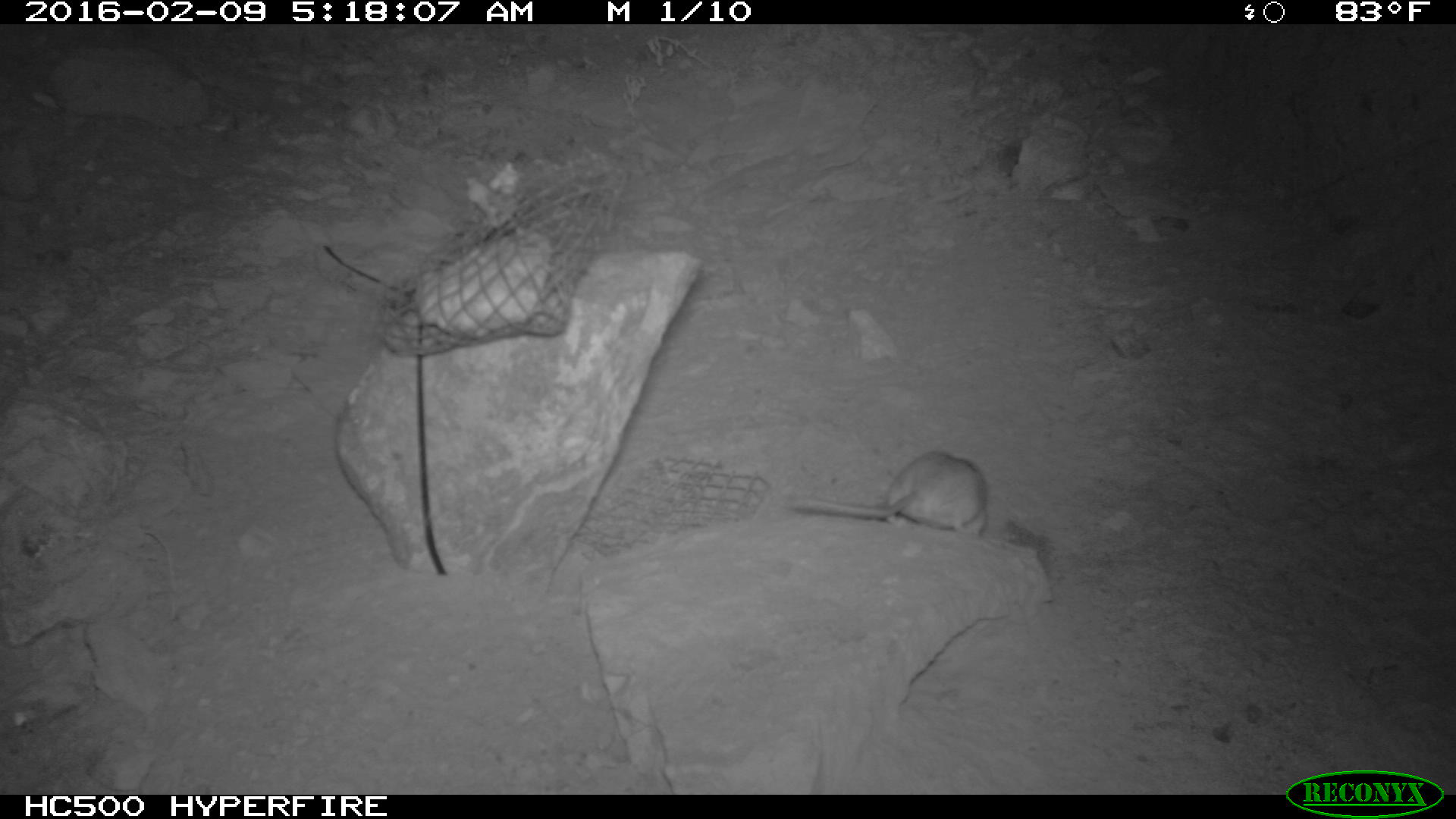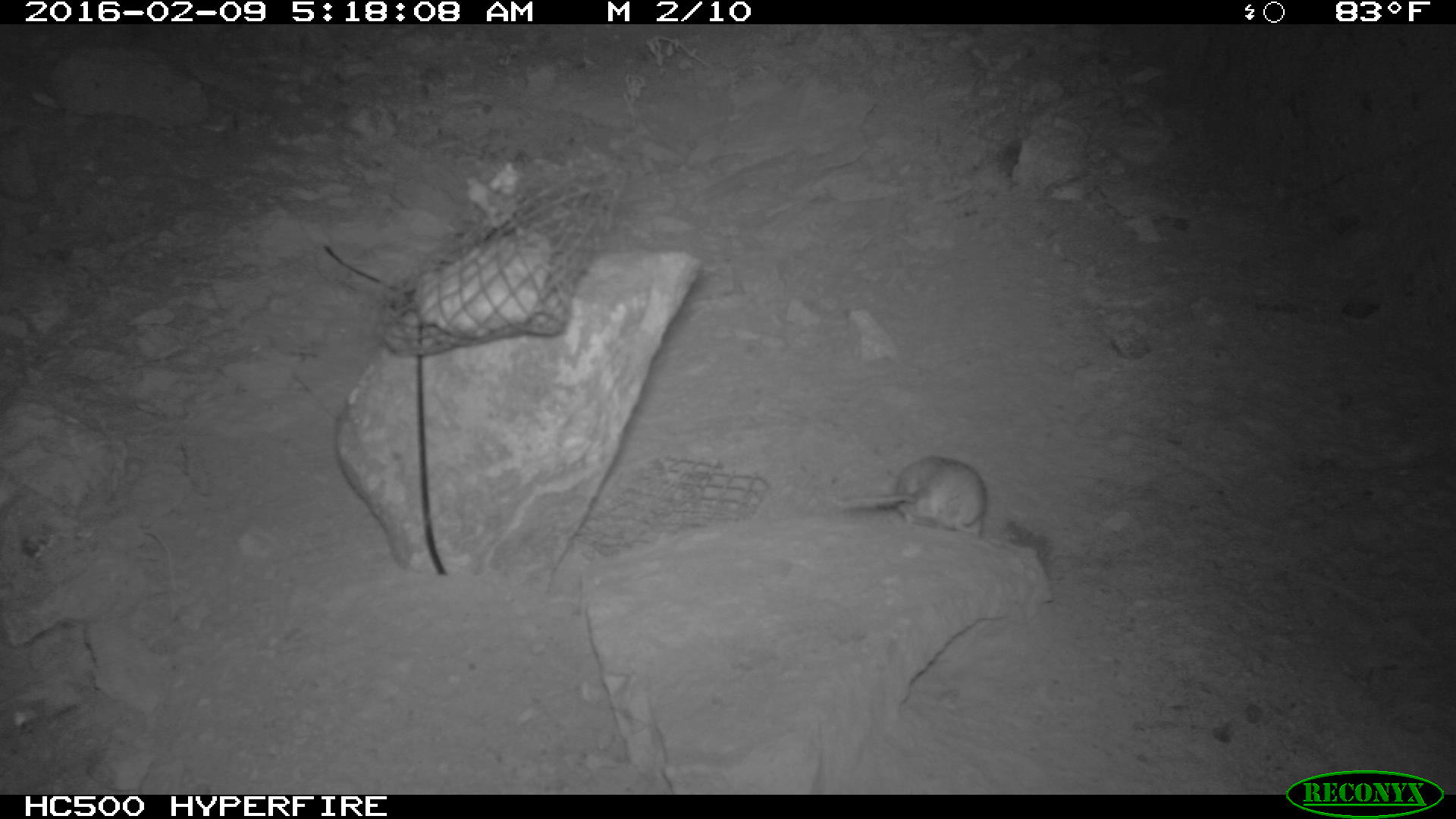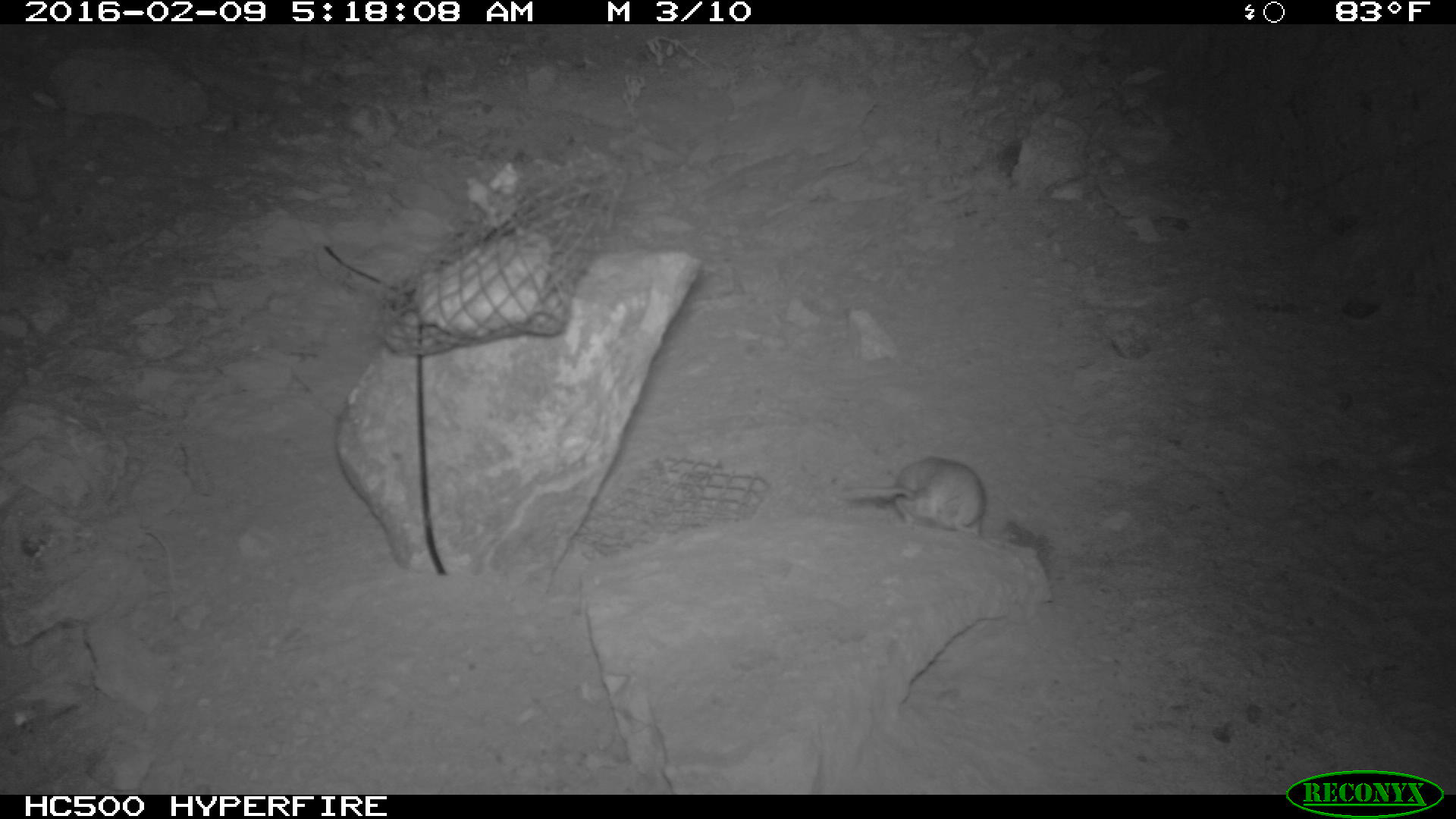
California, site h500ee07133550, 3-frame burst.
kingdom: Animalia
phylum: Chordata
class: Mammalia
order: Rodentia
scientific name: Rodentia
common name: rodent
Rodent (Rodentia).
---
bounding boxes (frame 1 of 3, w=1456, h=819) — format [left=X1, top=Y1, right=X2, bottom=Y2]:
rodent: [left=786, top=453, right=987, bottom=537]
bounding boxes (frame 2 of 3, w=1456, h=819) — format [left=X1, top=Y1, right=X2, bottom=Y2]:
rodent: [left=836, top=455, right=987, bottom=541]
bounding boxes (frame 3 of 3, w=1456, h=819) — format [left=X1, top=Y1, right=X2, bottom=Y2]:
rodent: [left=843, top=454, right=987, bottom=532]